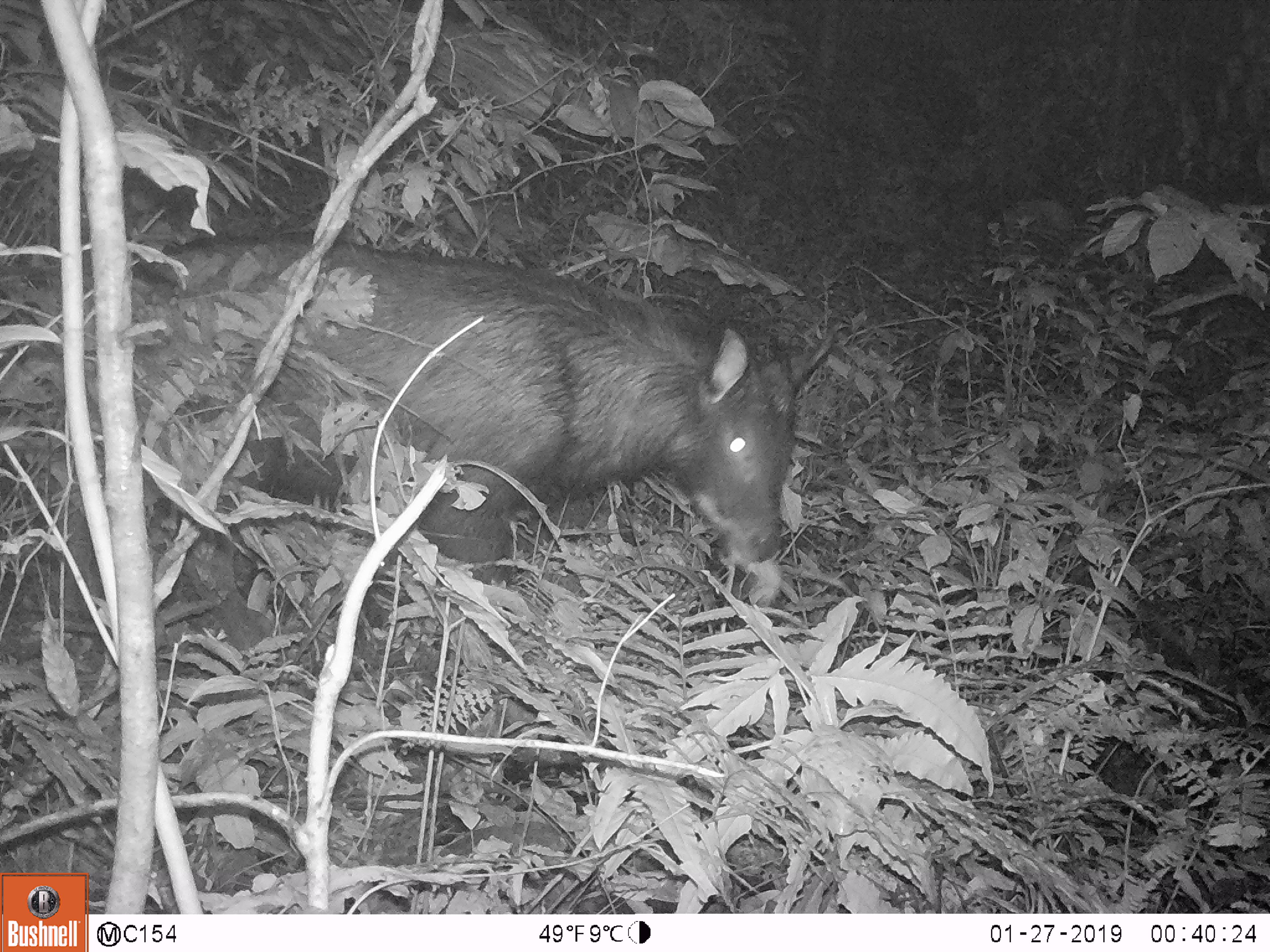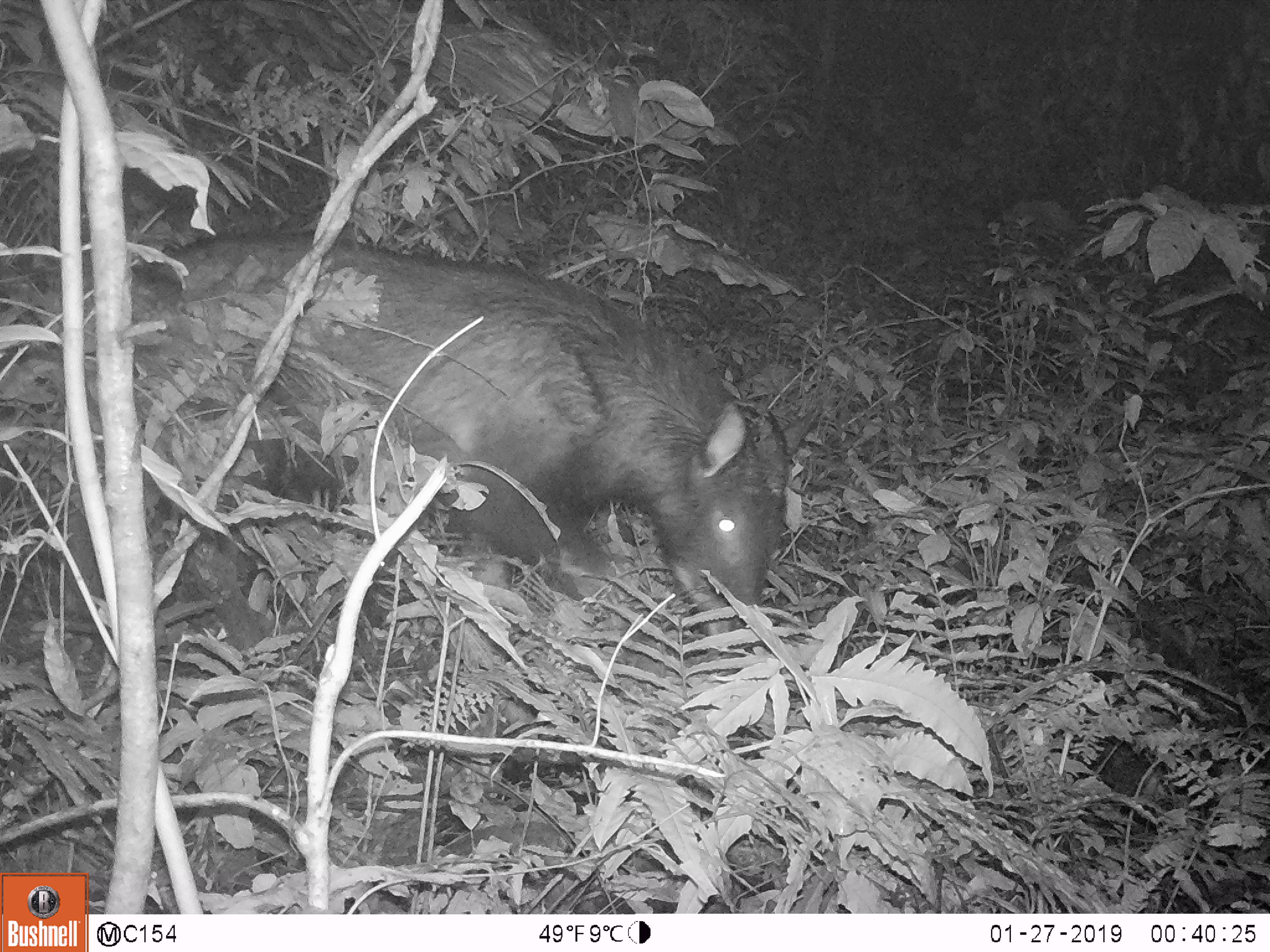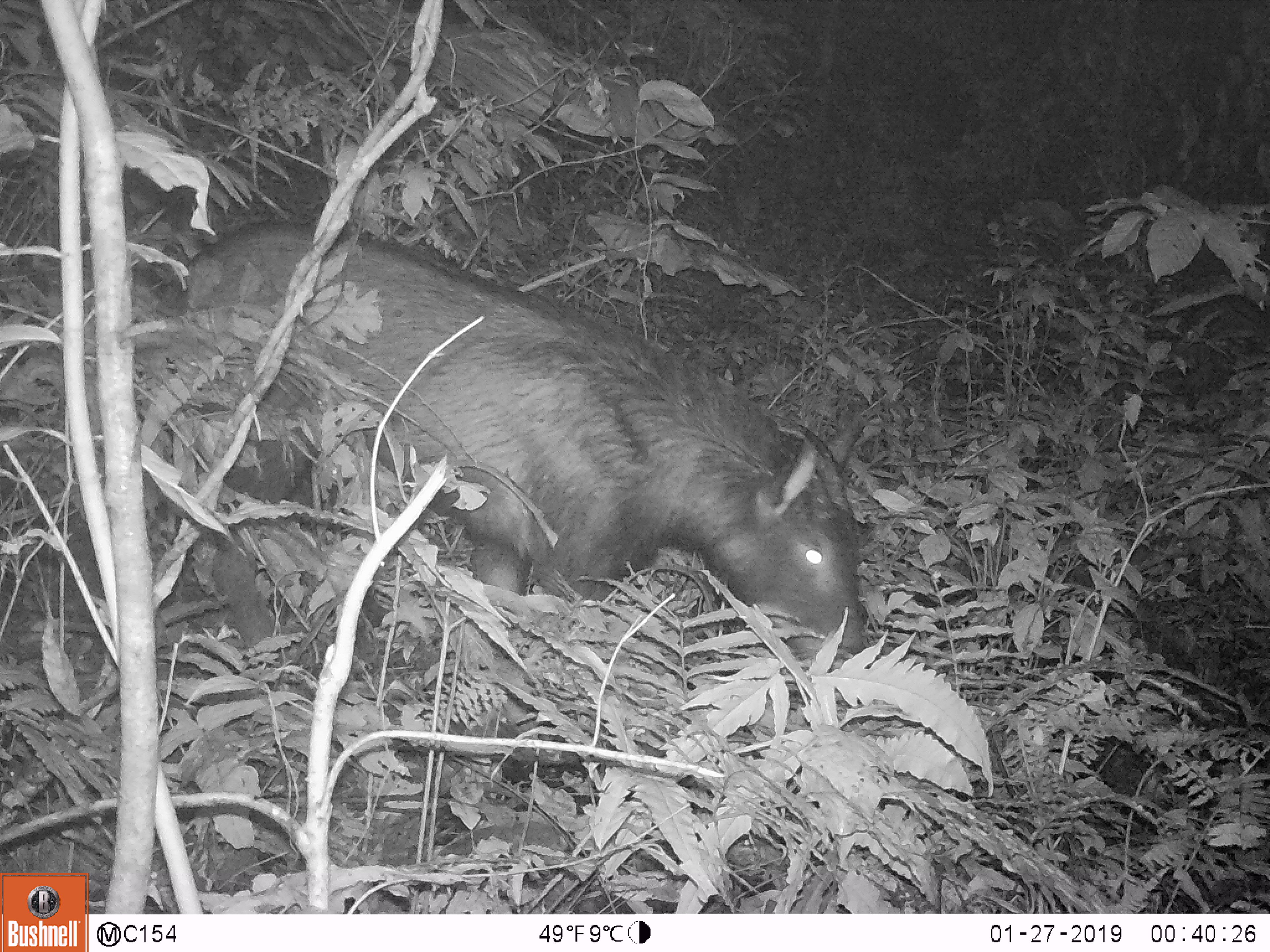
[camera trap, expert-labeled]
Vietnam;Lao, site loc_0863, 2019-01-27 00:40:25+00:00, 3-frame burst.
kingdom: Animalia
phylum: Chordata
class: Mammalia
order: Artiodactyla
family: Bovidae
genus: Capricornis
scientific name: Capricornis sumatraensis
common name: chinese serow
Chinese serow (Capricornis sumatraensis). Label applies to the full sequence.